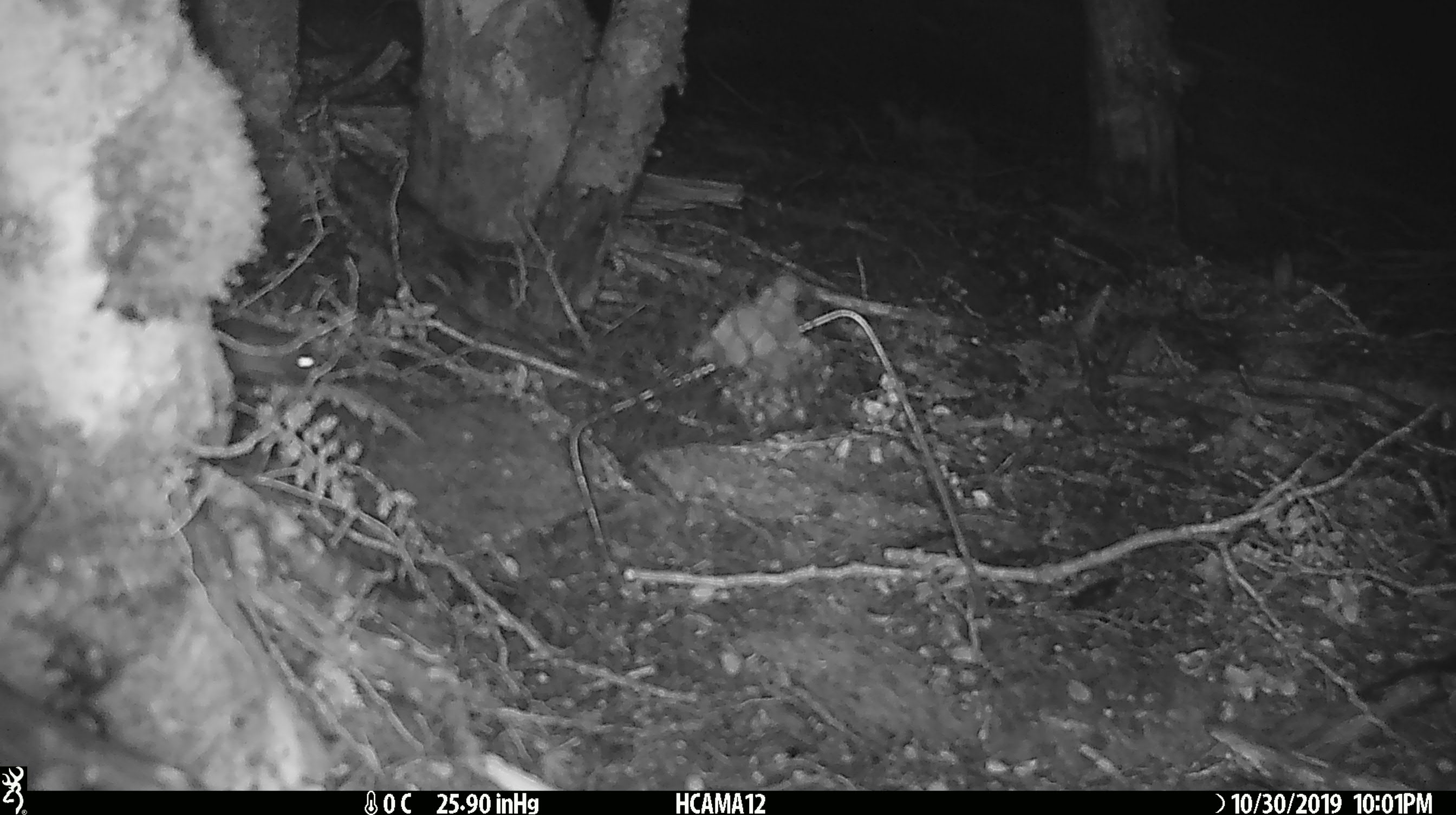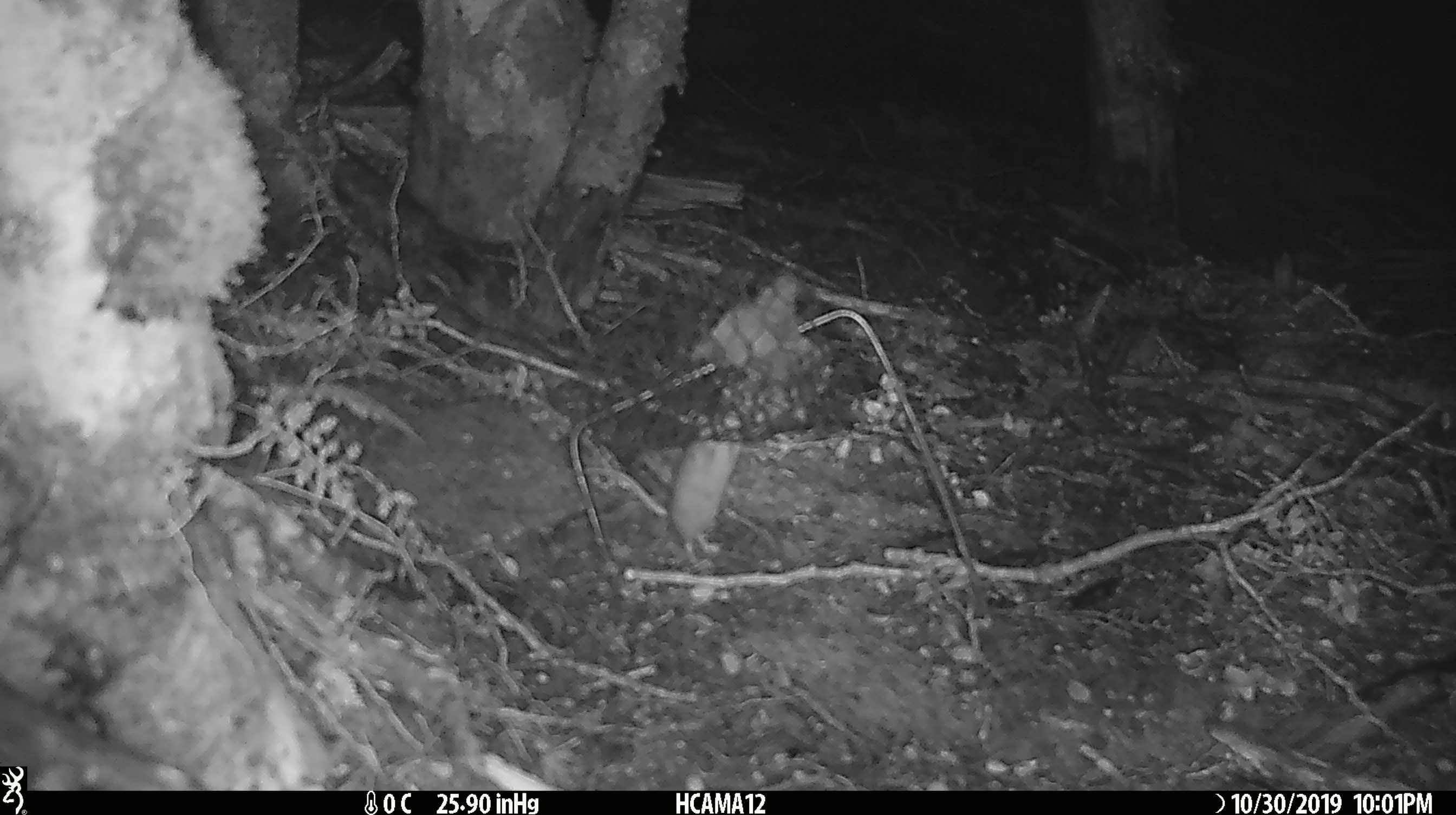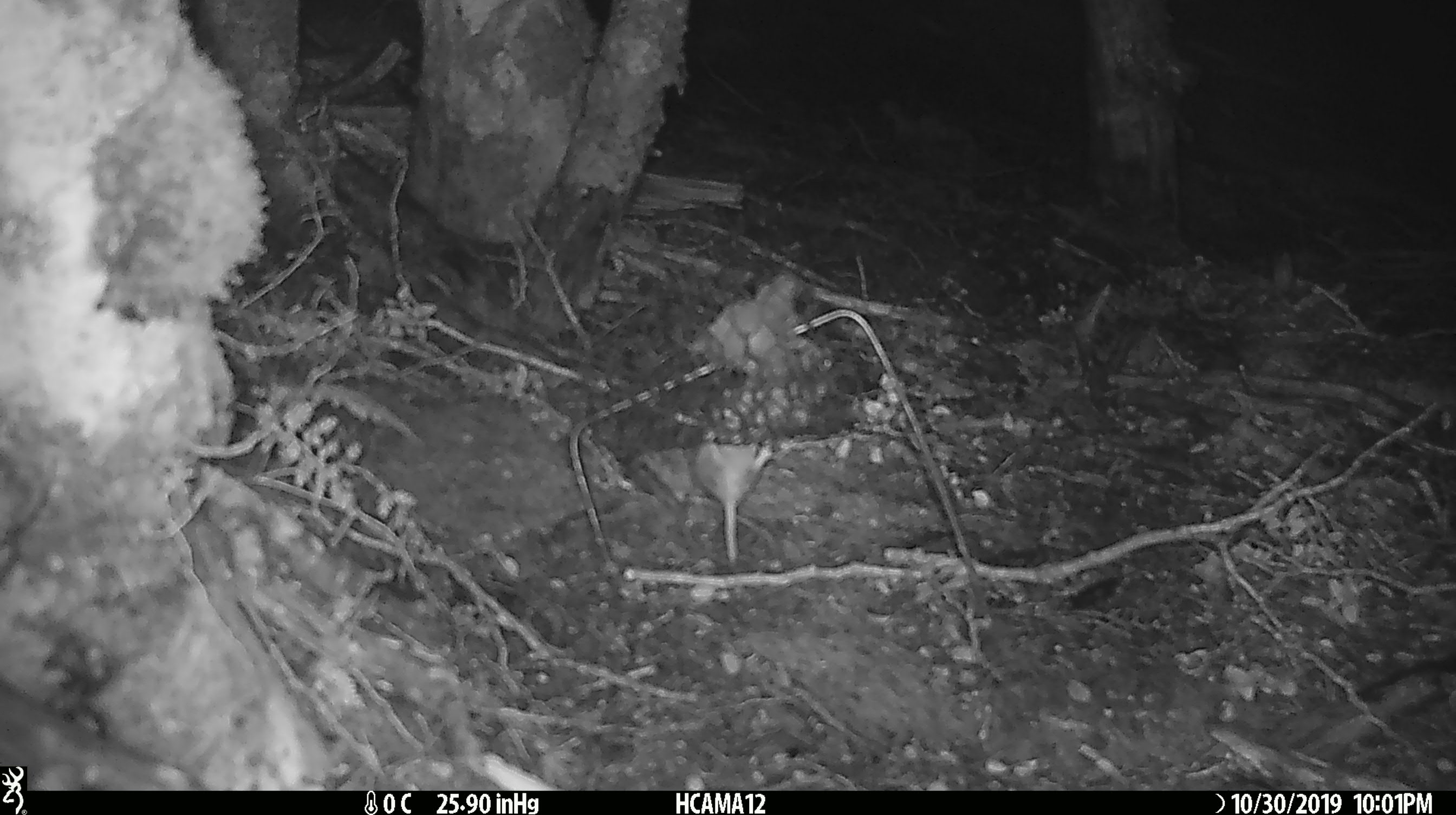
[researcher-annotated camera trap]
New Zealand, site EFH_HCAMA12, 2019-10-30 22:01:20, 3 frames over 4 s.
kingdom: Animalia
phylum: Chordata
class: Mammalia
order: Rodentia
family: Muridae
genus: Mus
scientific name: Mus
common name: mouse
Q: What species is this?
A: Mouse (Mus).